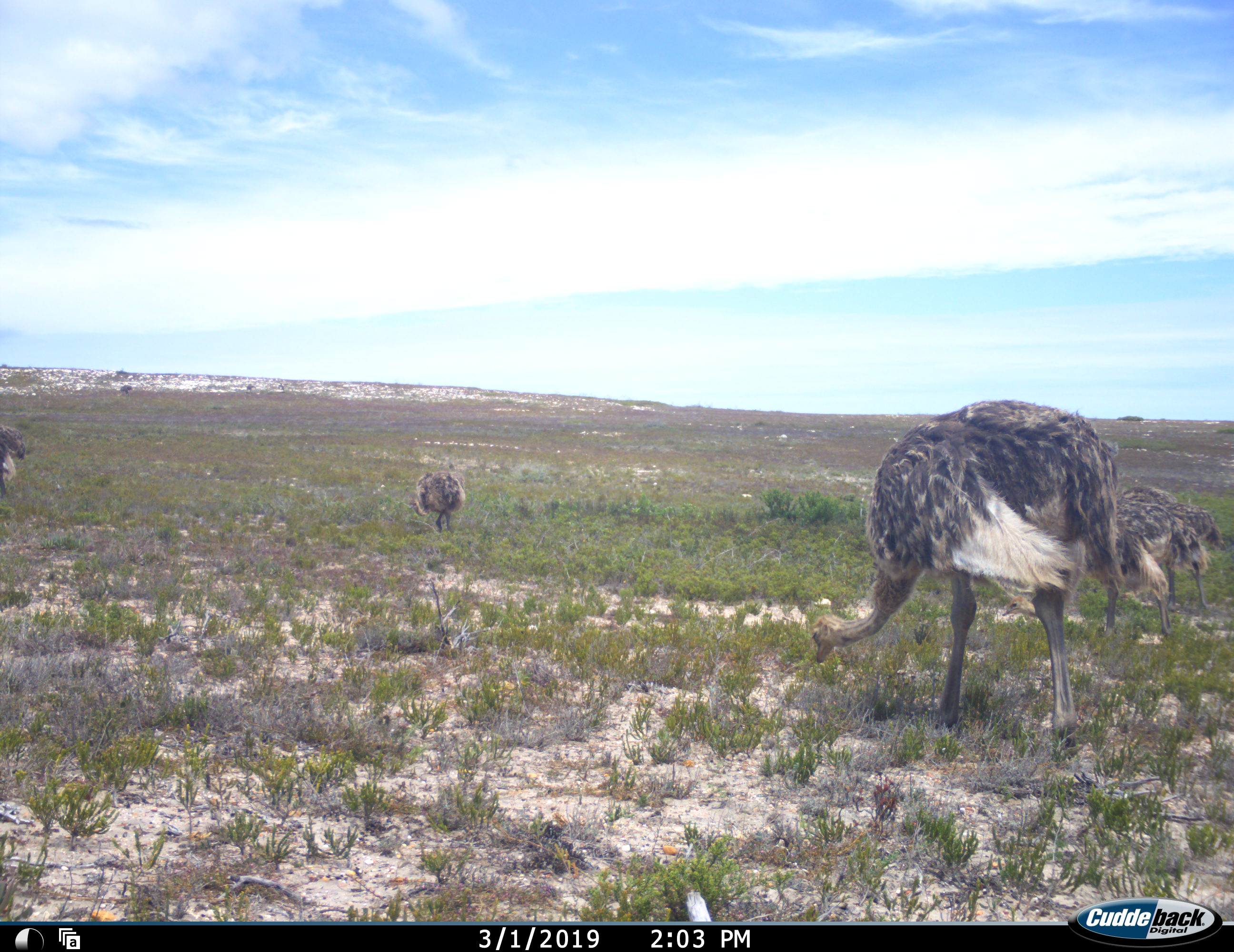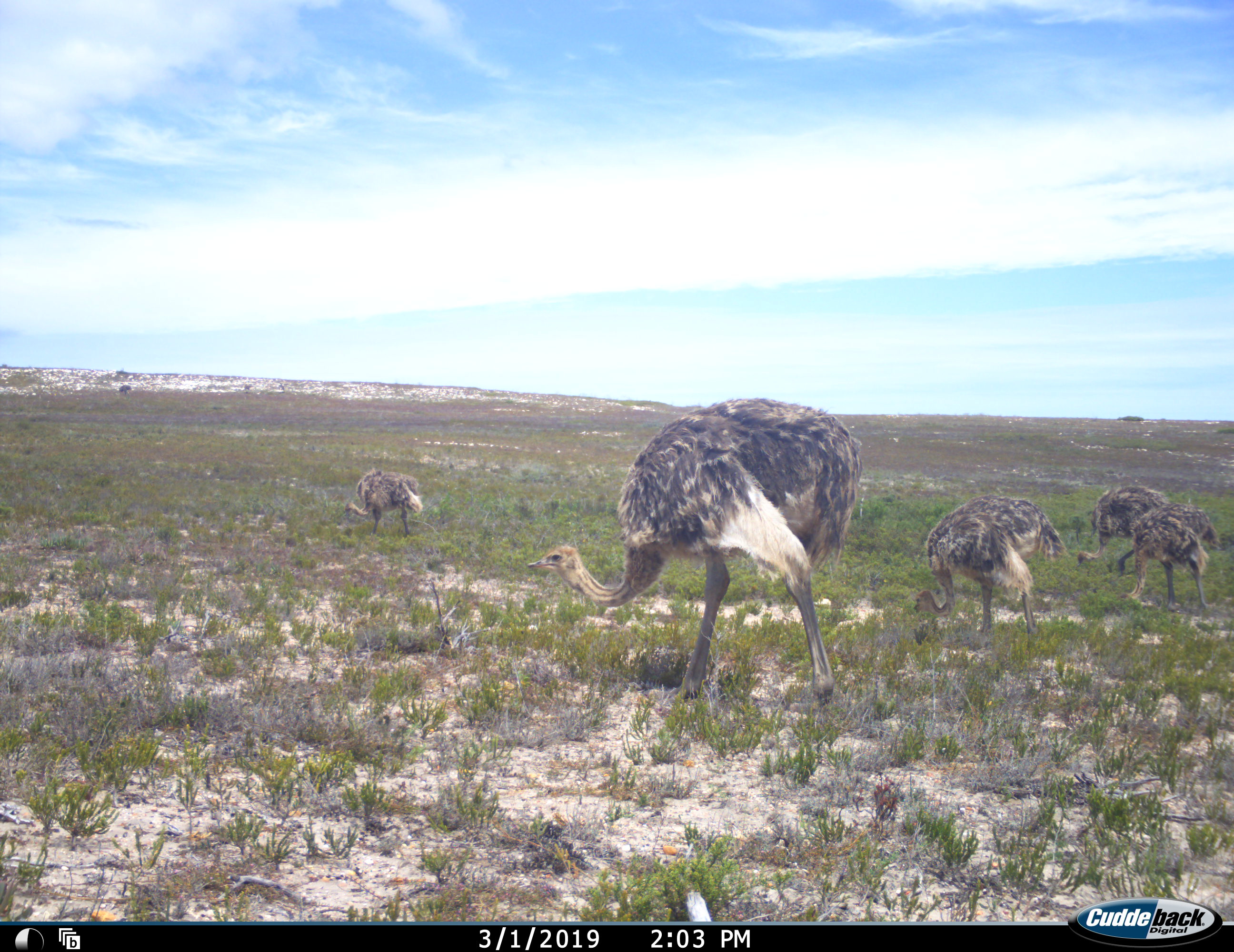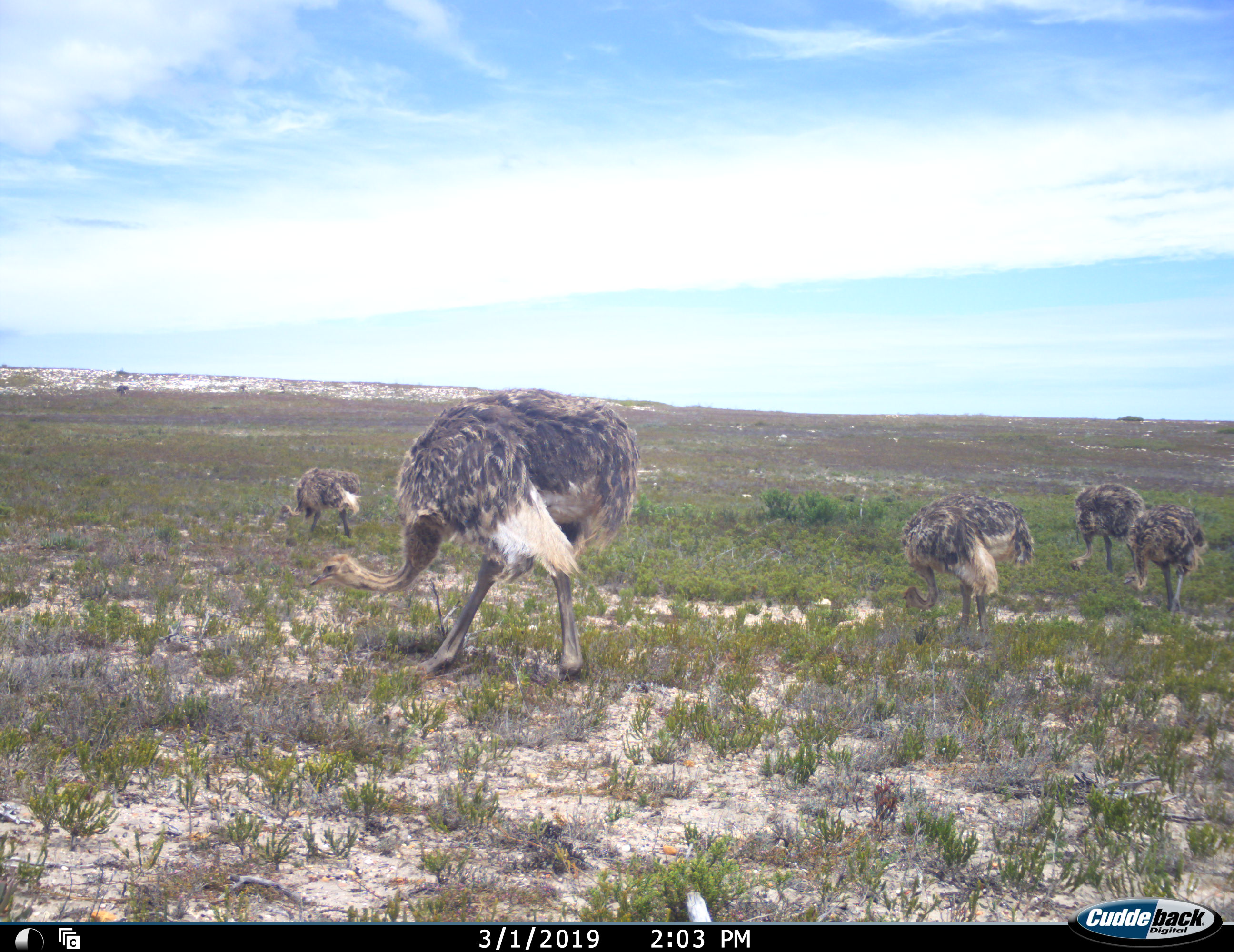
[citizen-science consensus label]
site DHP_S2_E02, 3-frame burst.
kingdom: Animalia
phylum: Chordata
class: Aves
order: Struthioniformes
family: Struthionidae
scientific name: Struthionidae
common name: ostrich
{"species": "ostrich (Struthionidae)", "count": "6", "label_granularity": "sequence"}